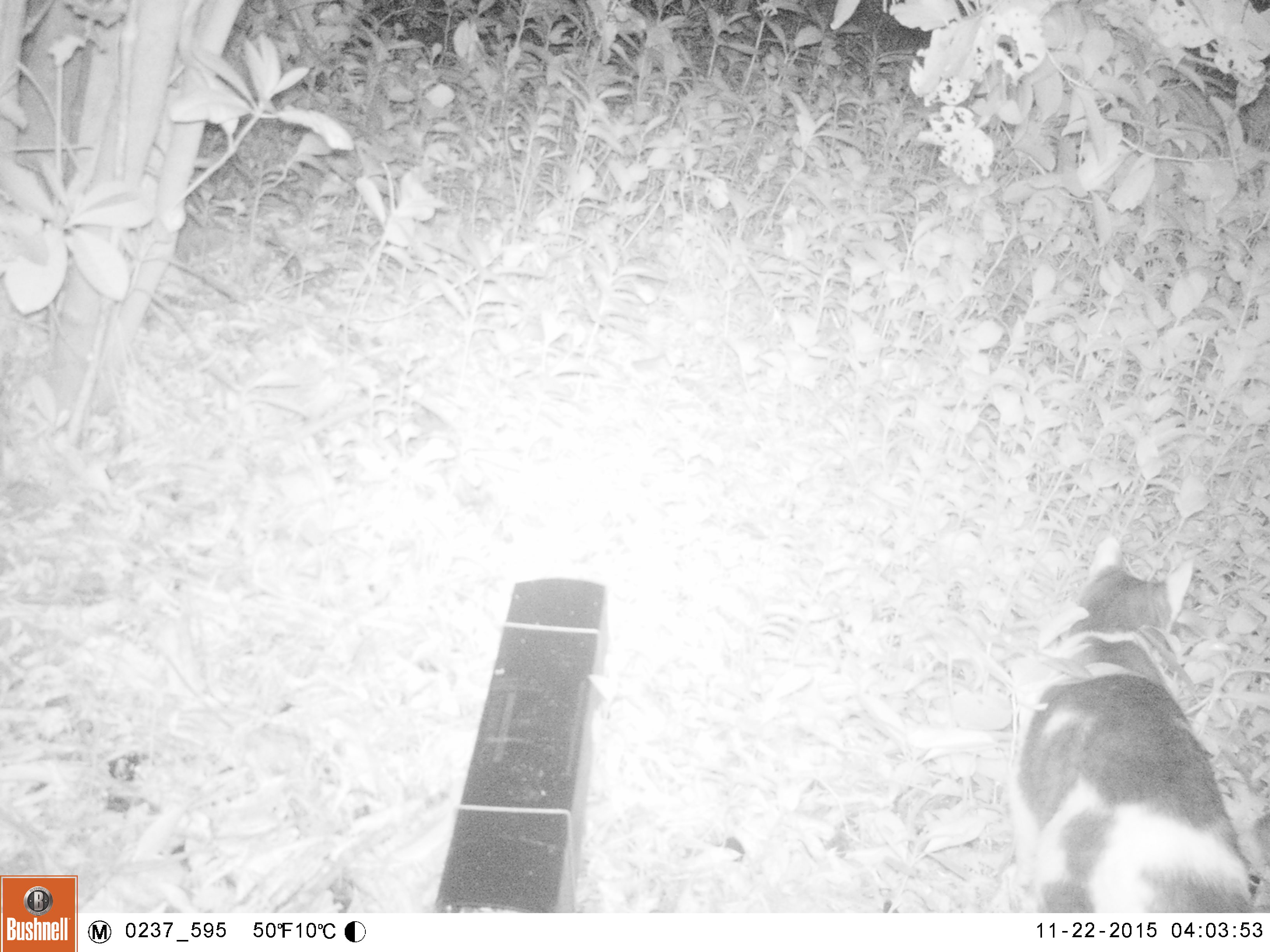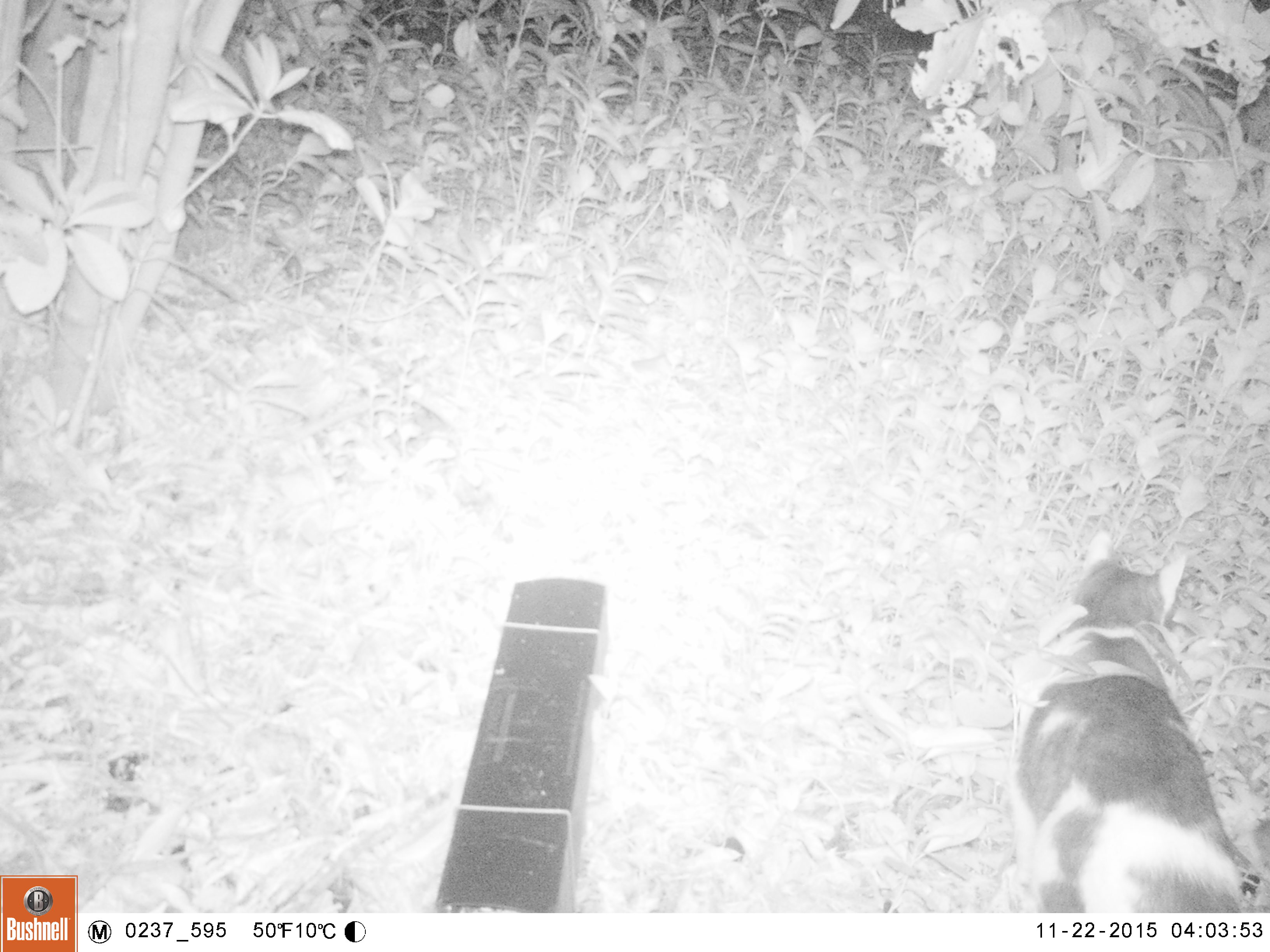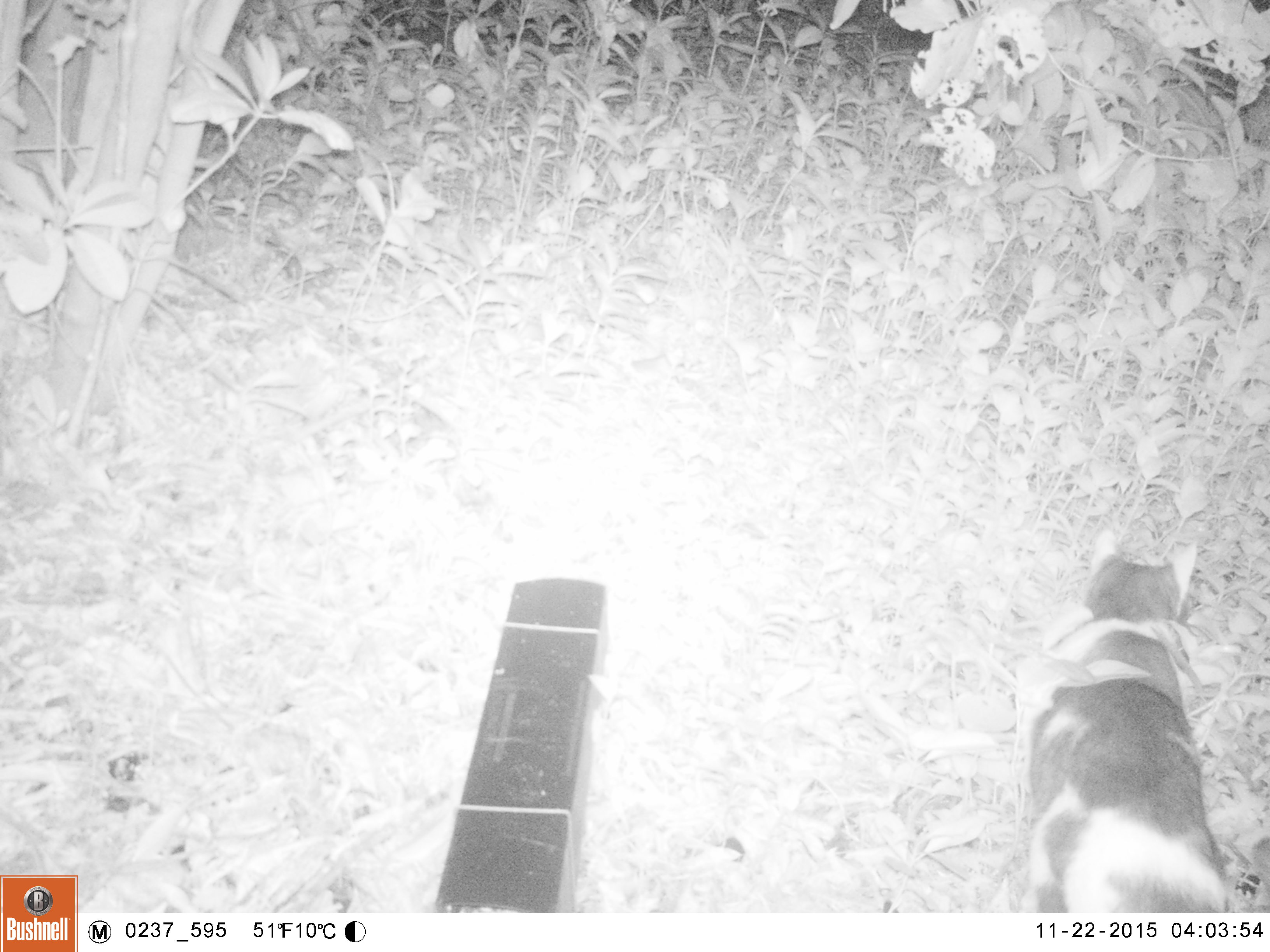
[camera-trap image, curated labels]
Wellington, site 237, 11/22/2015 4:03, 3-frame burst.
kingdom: Animalia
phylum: Chordata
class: Mammalia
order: Carnivora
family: Felidae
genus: Felis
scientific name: Felis catus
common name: cat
Cat (Felis catus).